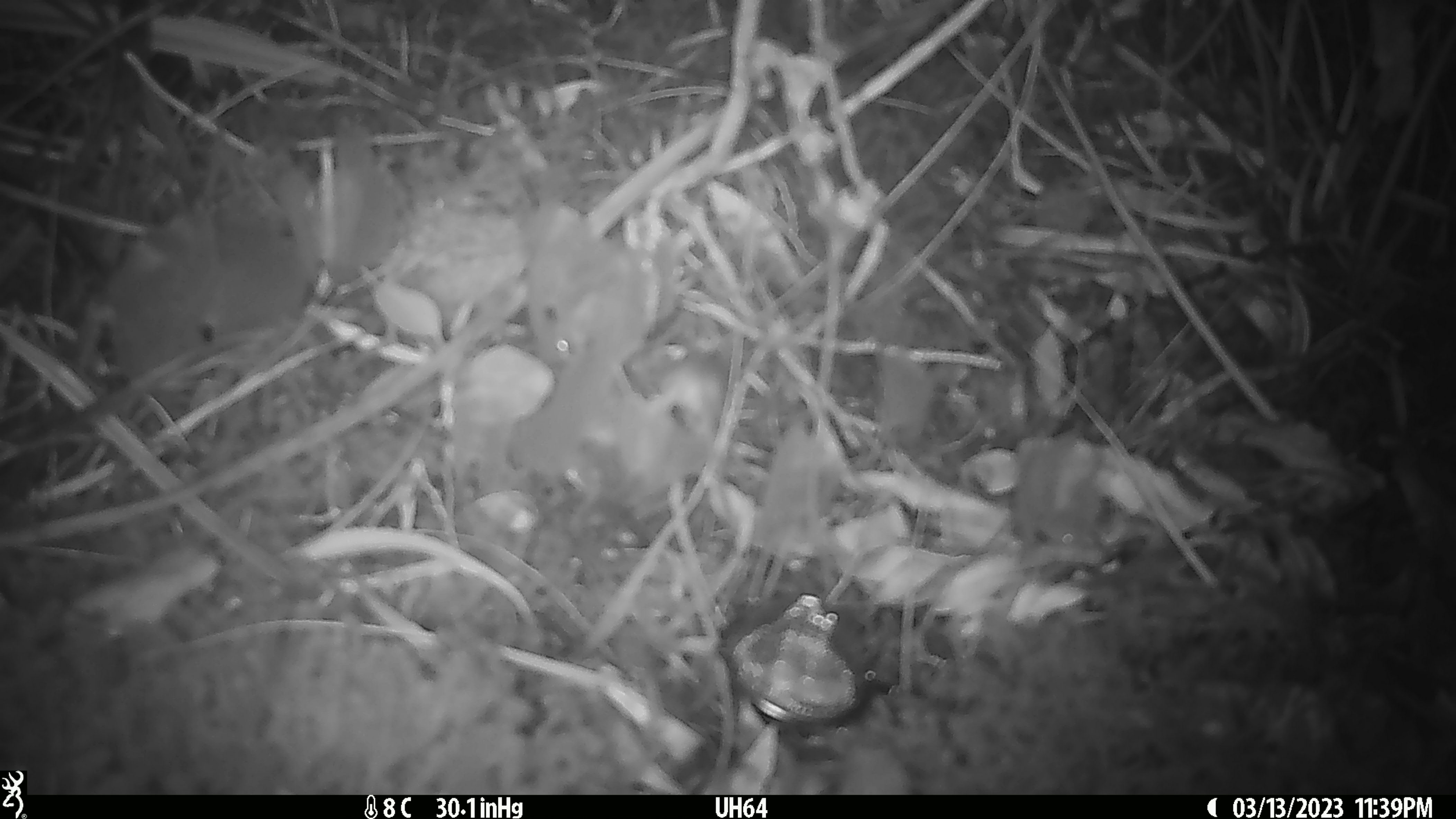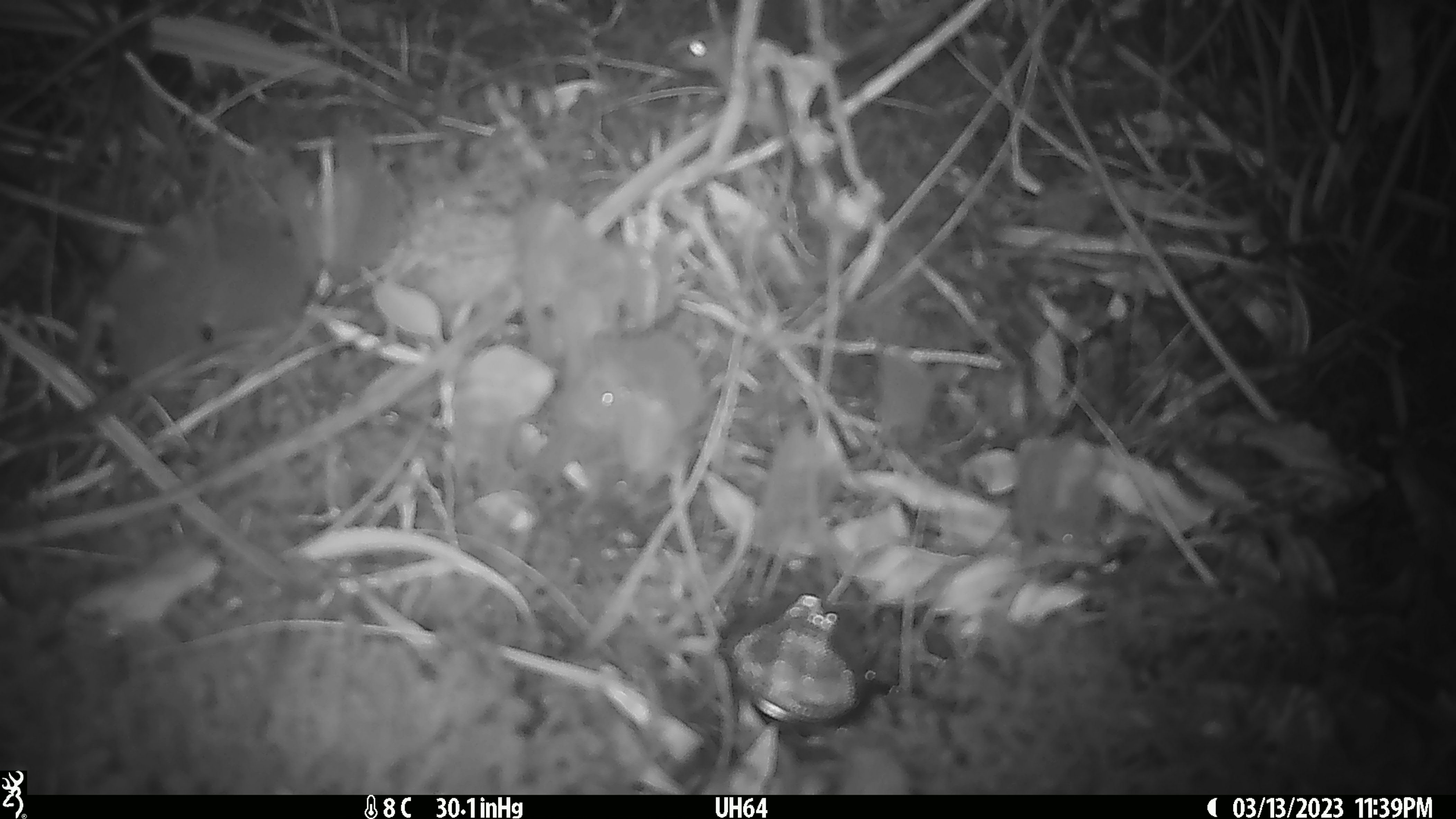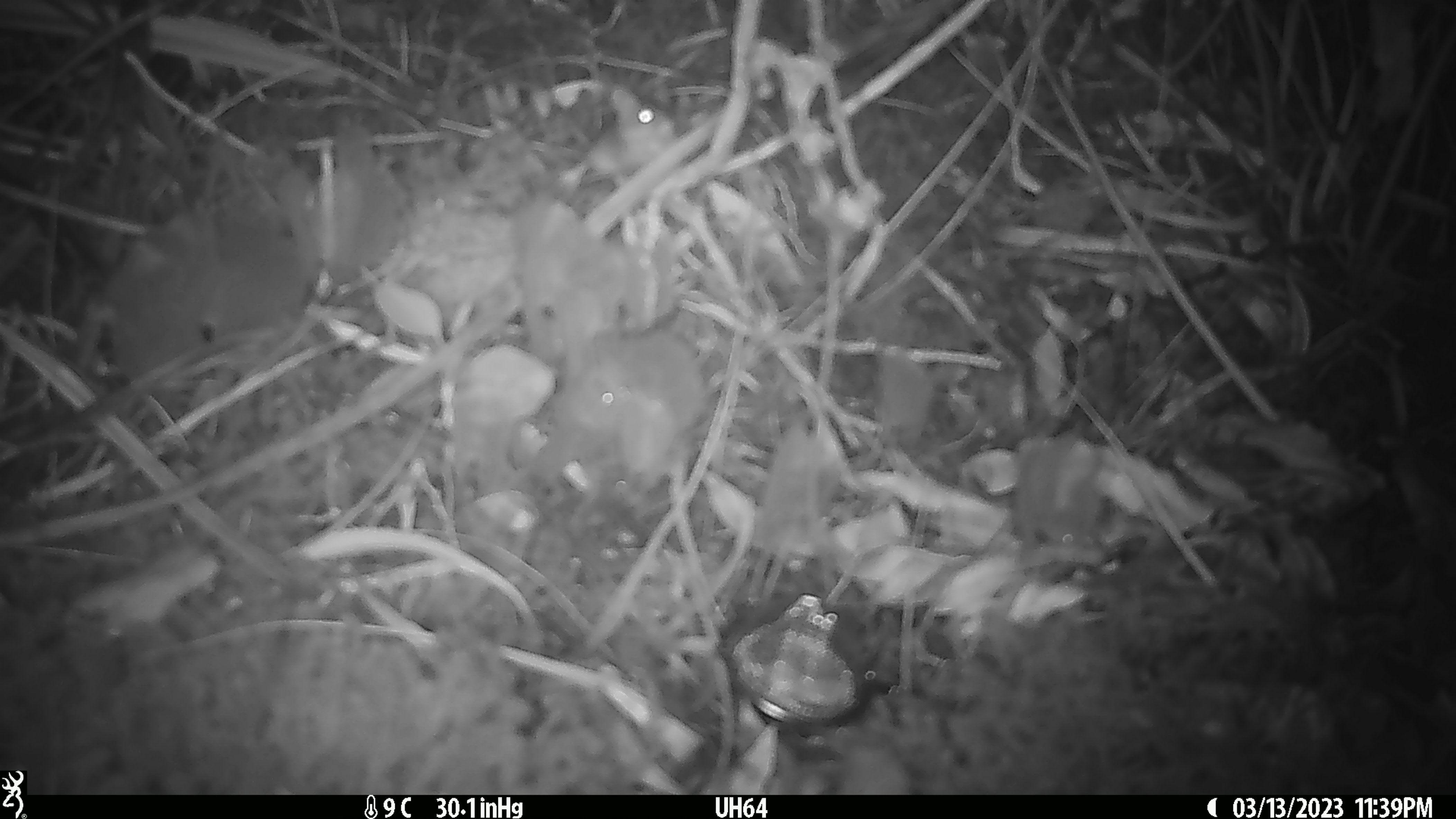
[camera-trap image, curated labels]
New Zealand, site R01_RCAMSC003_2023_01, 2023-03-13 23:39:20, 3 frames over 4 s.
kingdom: Animalia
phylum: Chordata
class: Mammalia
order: Rodentia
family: Muridae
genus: Mus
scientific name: Mus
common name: mouse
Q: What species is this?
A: Mouse (Mus).